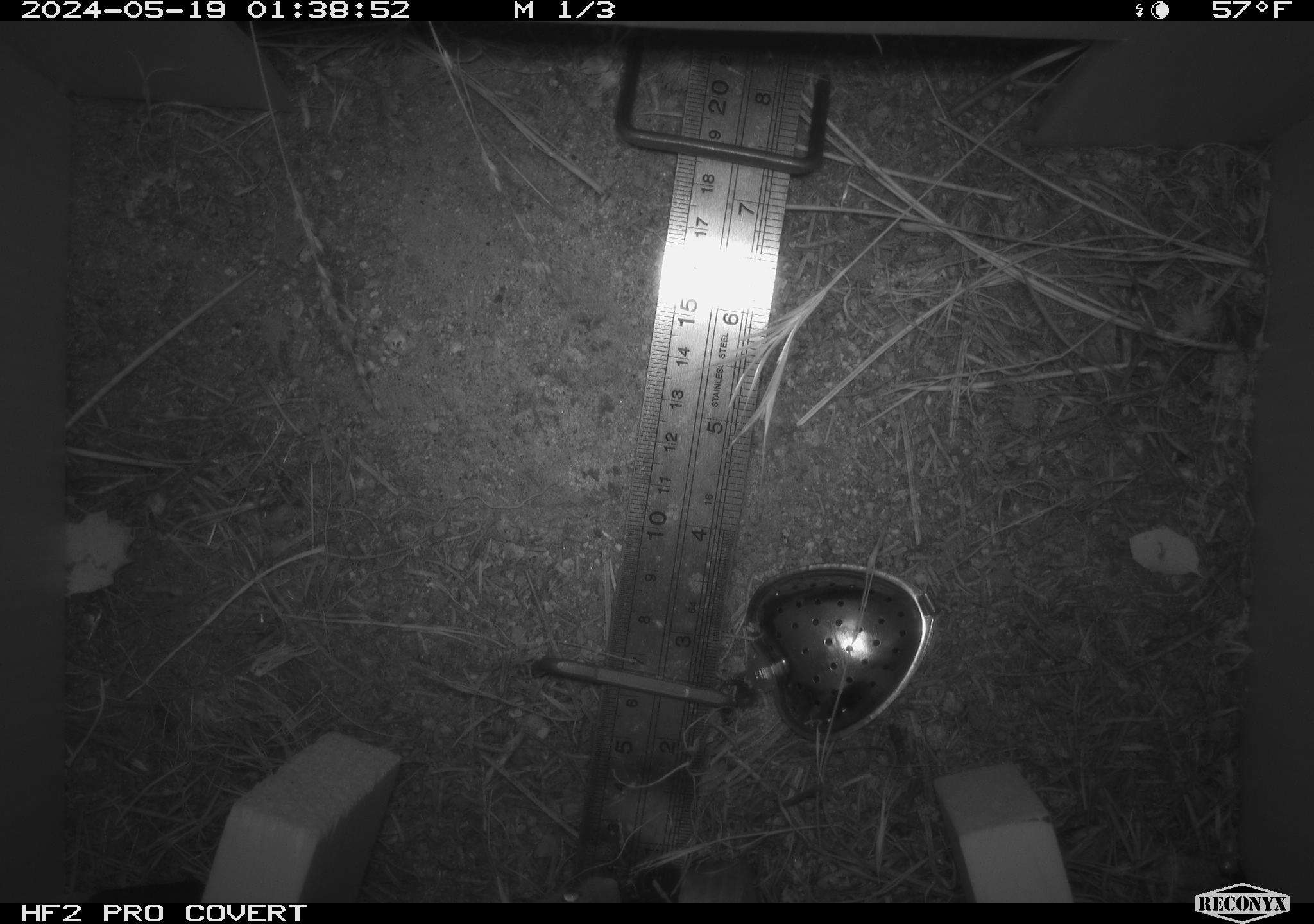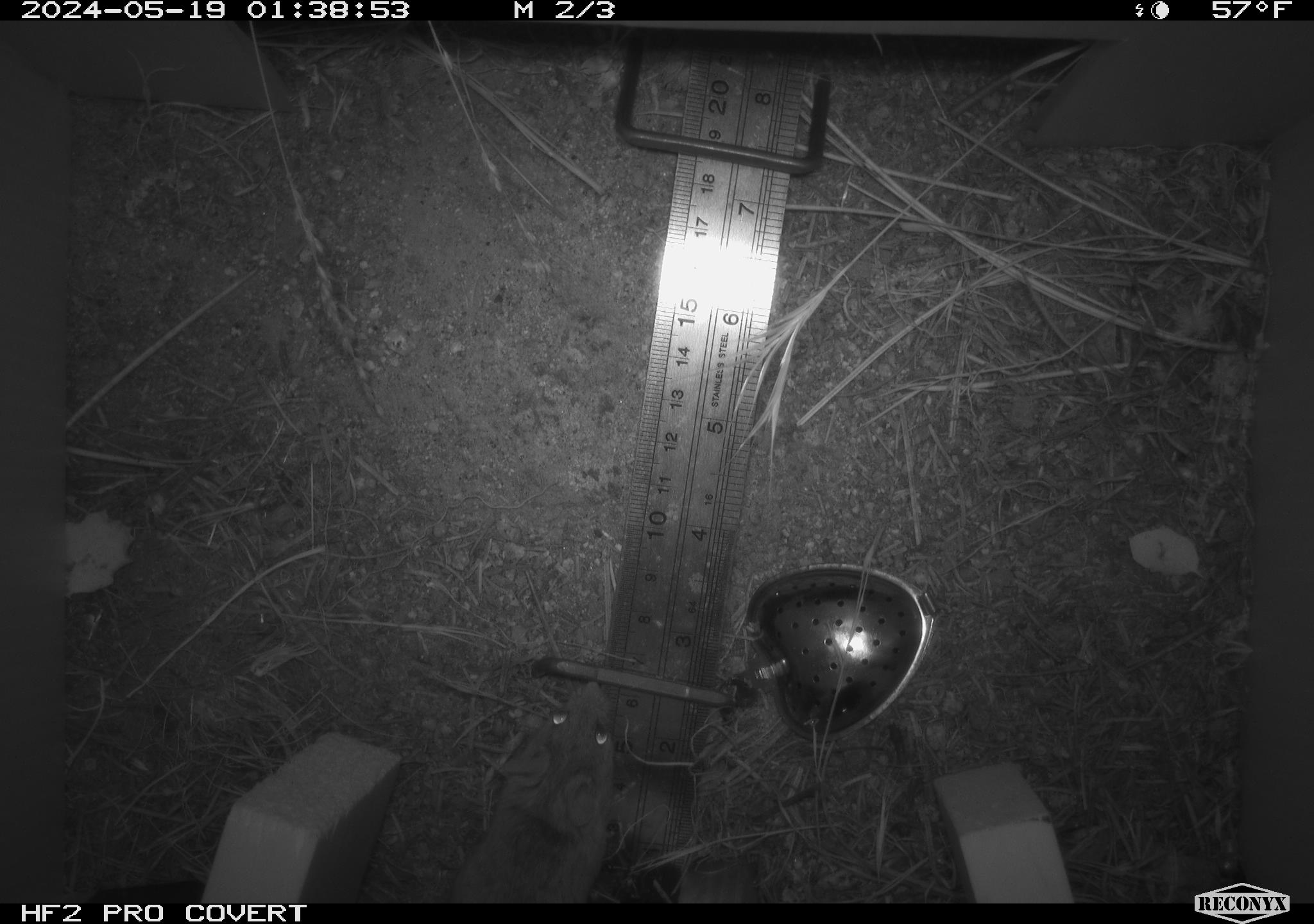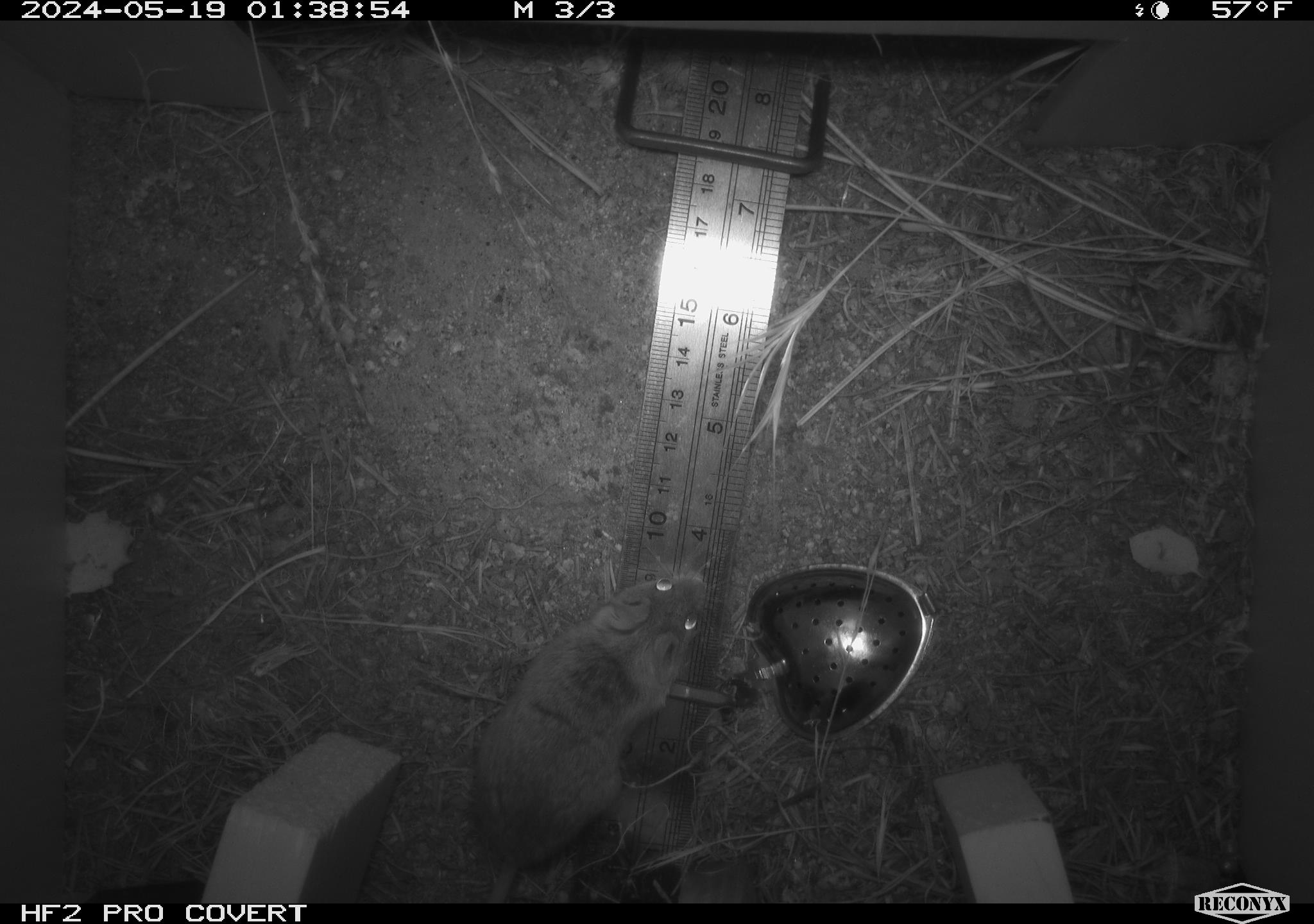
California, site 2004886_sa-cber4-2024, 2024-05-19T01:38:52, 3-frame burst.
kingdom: Animalia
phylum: Chordata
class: Mammalia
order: Rodentia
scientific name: Rodentia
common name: mouse species